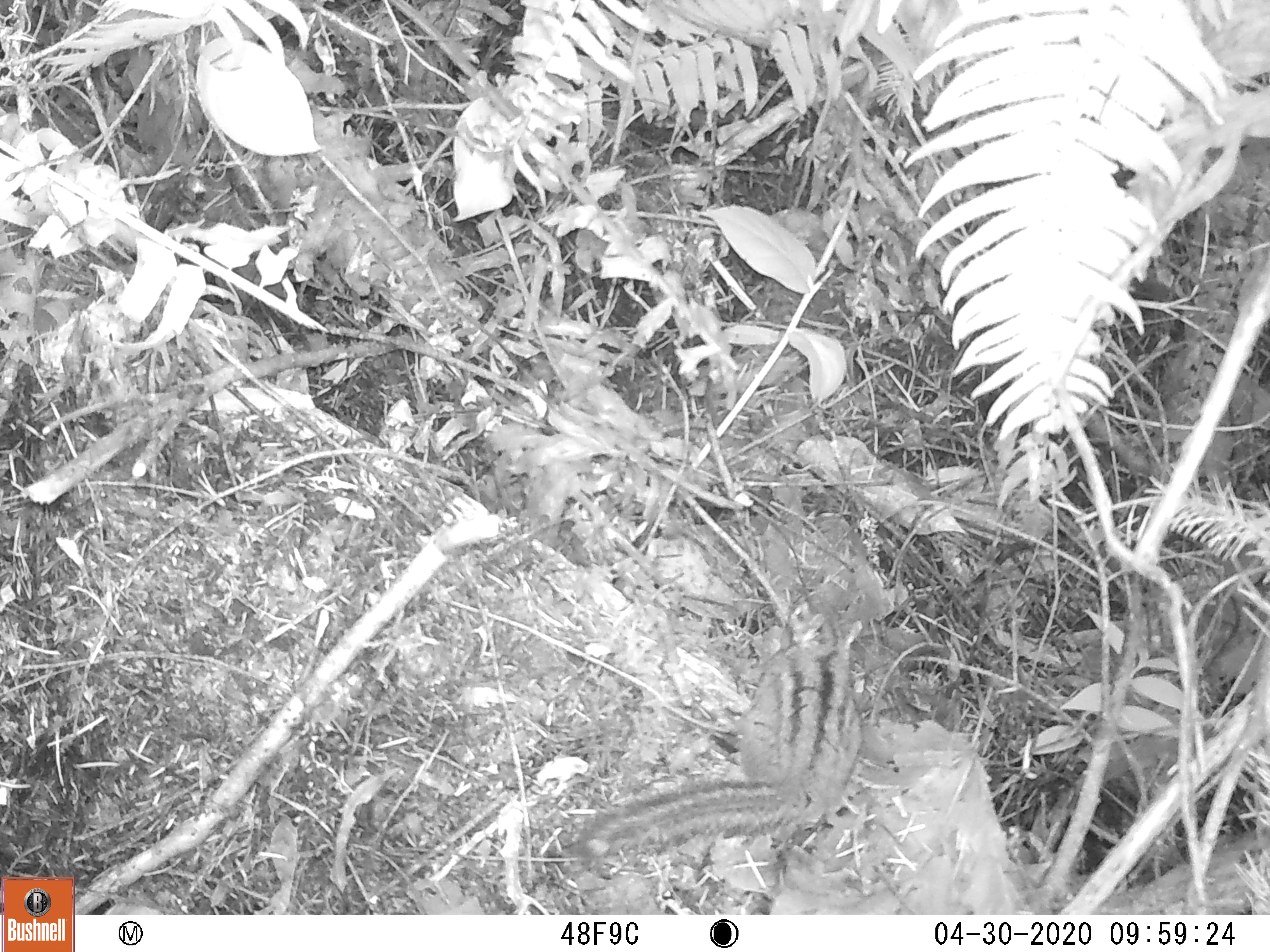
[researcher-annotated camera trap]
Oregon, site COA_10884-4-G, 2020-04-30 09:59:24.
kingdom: Animalia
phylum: Chordata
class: Mammalia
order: Rodentia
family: Sciuridae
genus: Neotamias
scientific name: Neotamias townsendii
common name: townsend's chipmunk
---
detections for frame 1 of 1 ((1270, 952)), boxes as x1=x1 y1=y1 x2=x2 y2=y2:
townsend's chipmunk: x1=565 y1=607 x2=876 y2=860